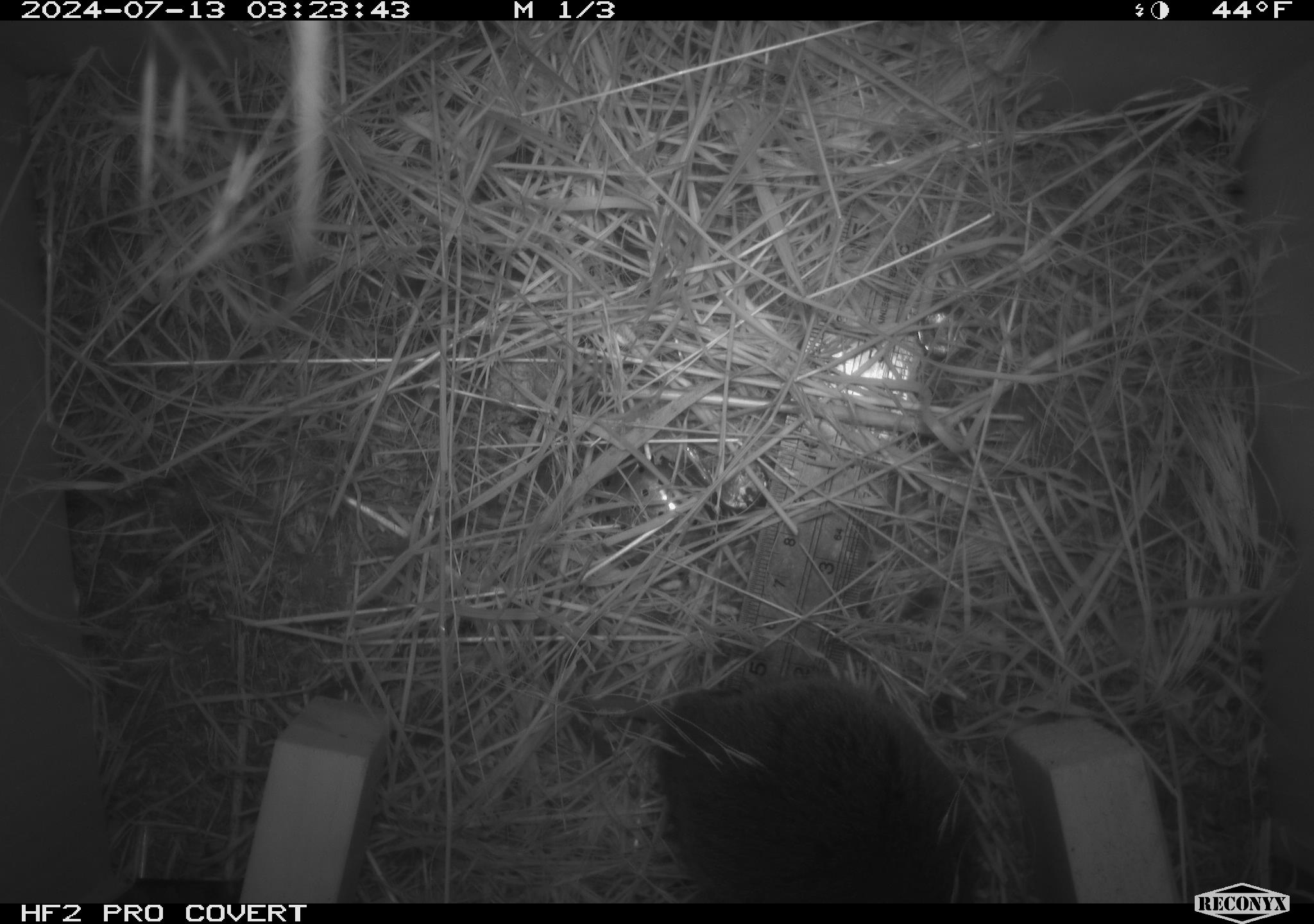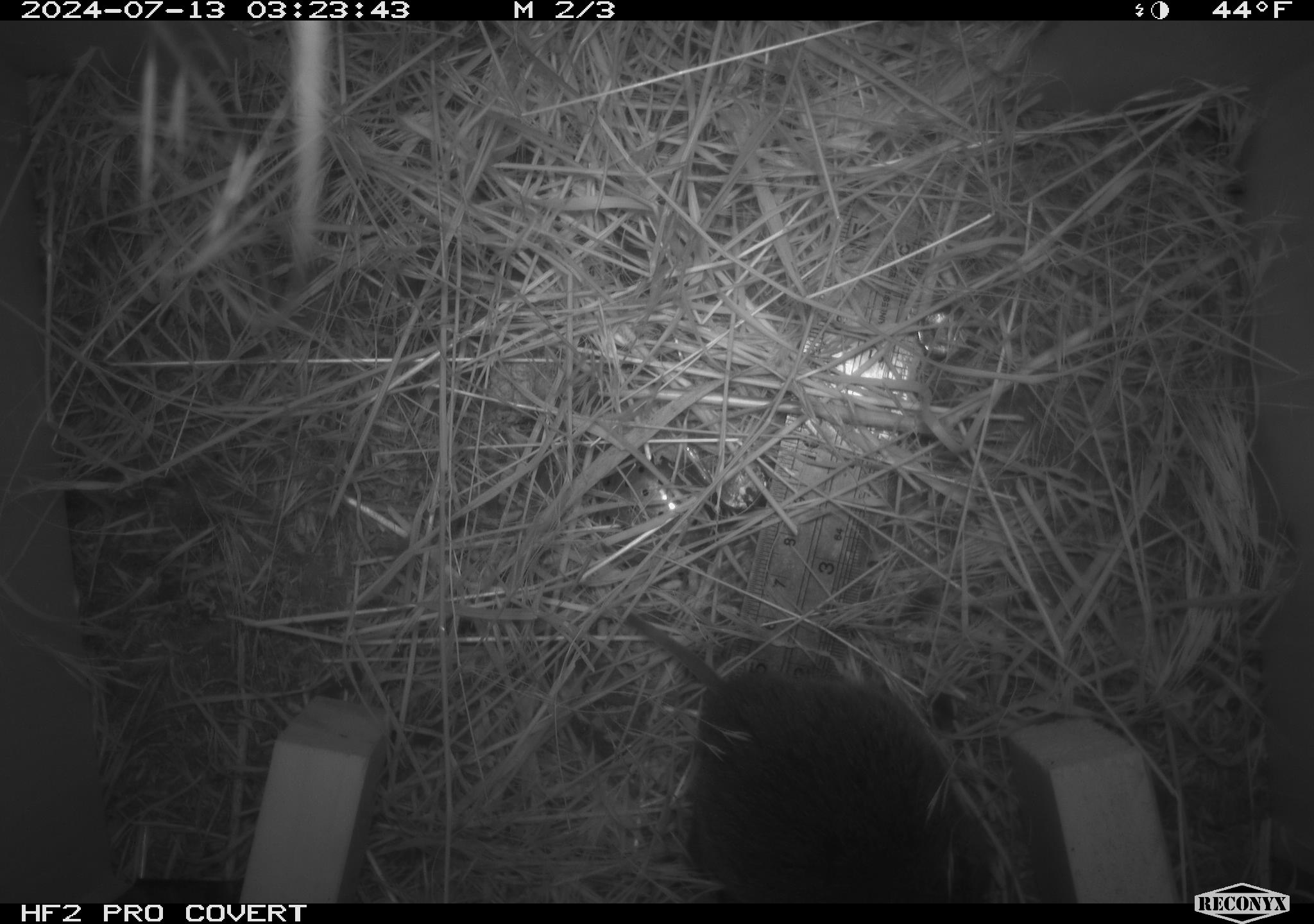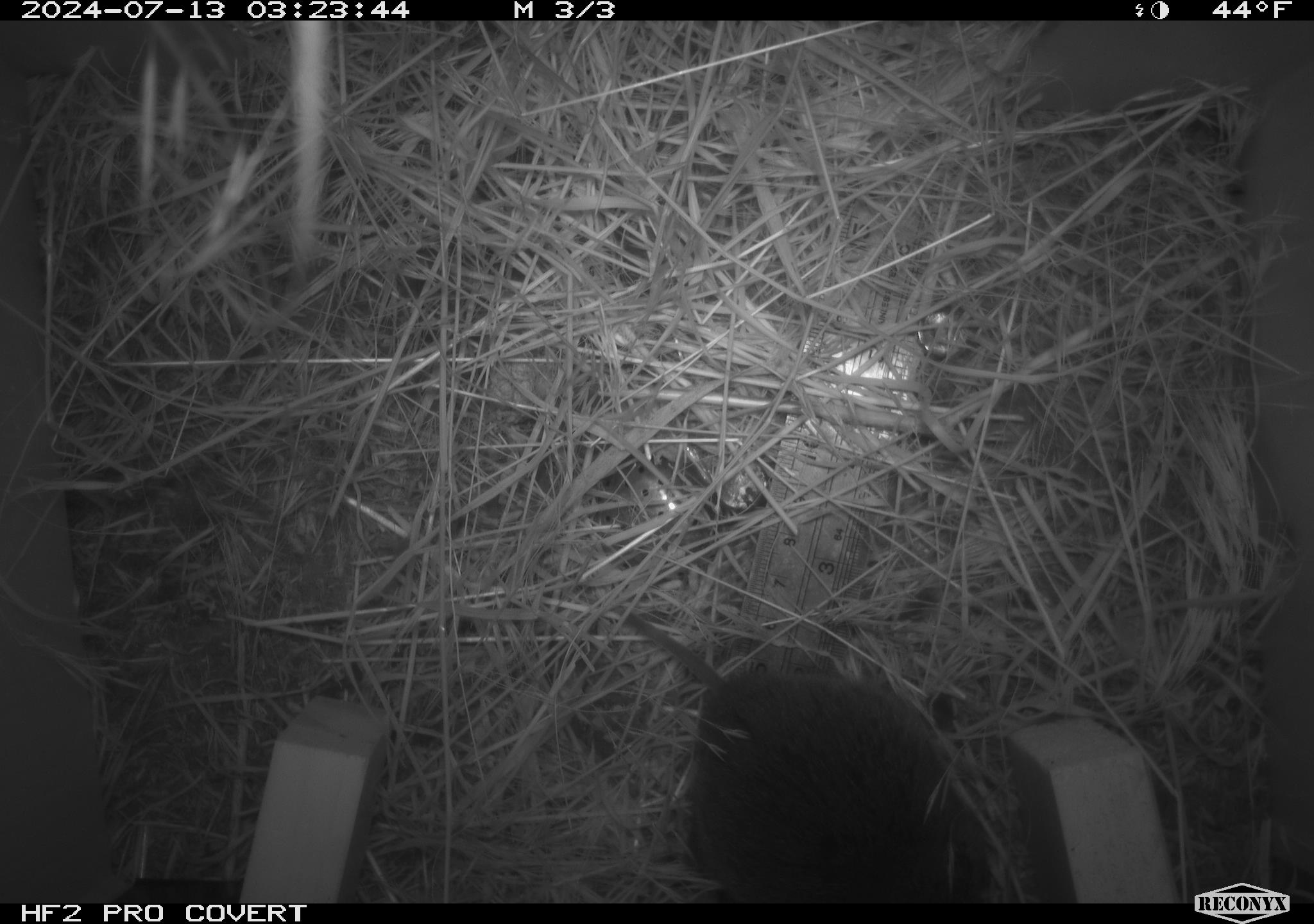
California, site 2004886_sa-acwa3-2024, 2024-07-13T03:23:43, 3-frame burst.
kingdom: Animalia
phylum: Chordata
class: Mammalia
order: Rodentia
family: Cricetidae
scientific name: Arvicolinae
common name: voles, lemmings, and muskrats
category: arvicolinae subfamily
Arvicolinae subfamily (voles, lemmings, and muskrats) (Arvicolinae).